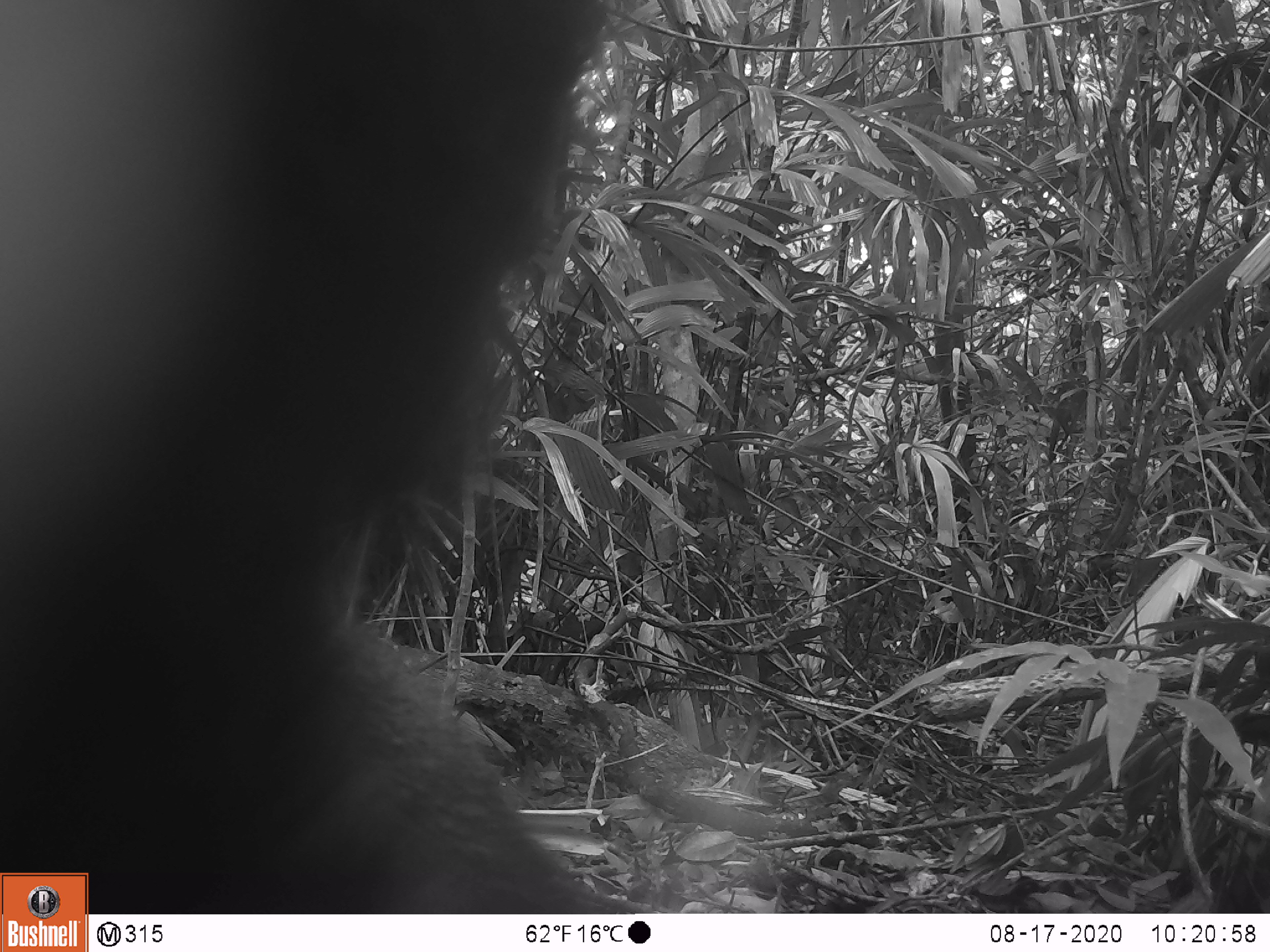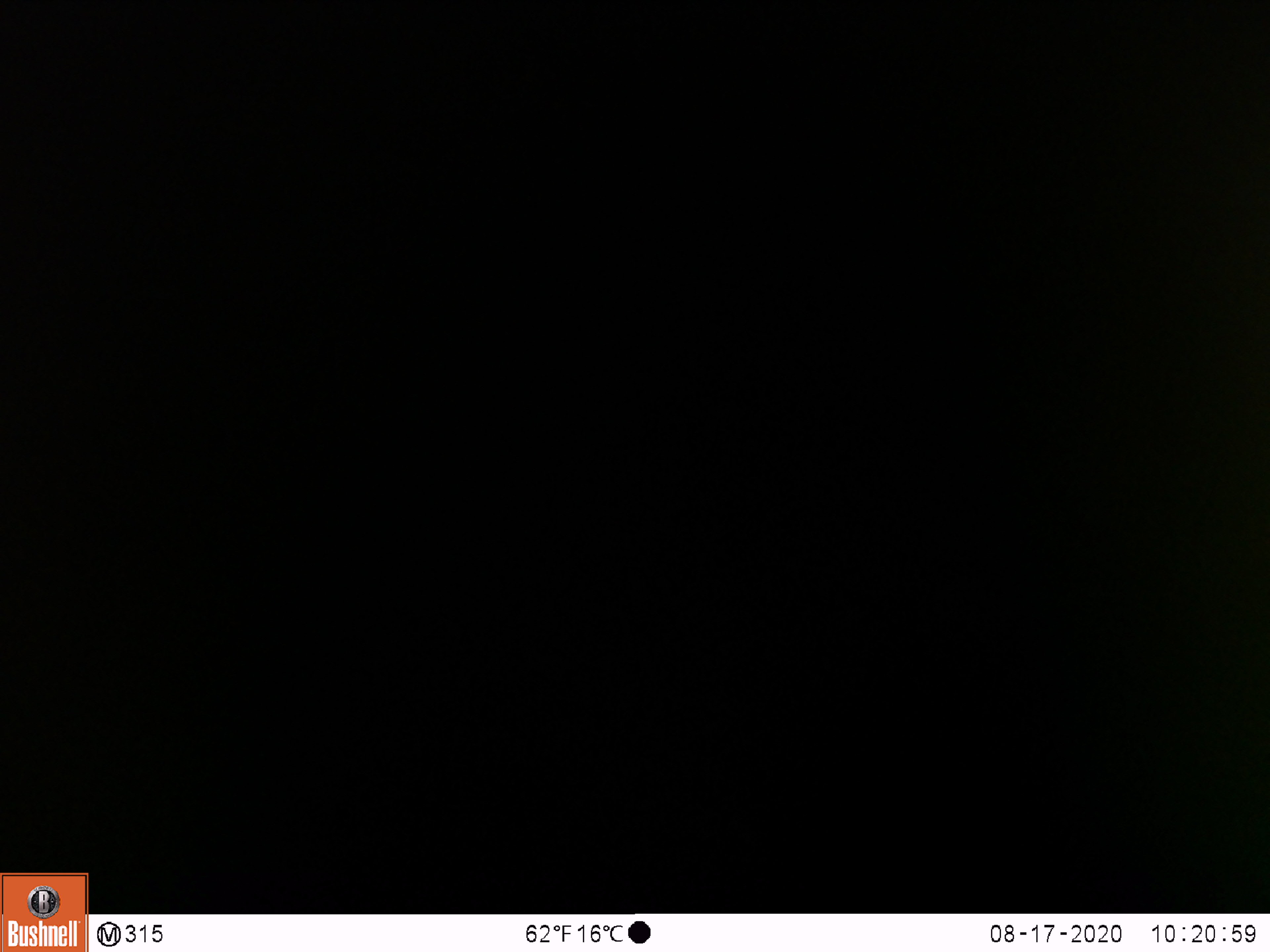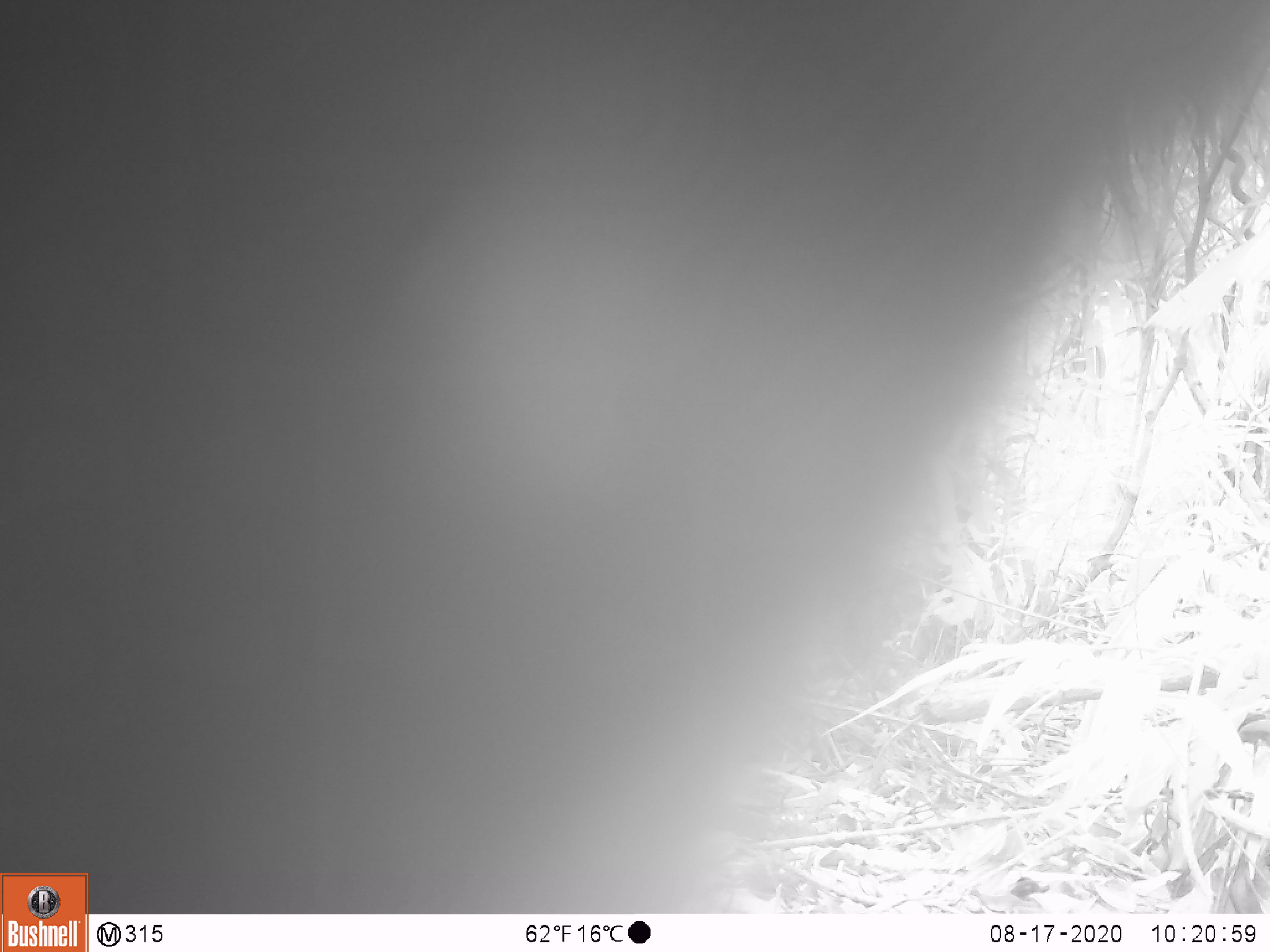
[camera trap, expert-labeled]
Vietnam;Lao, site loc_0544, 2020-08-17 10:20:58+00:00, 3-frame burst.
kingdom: Animalia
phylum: Chordata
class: Mammalia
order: Carnivora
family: Ursidae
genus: Ursus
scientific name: Ursus thibetanus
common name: asian black bear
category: asiatic black bear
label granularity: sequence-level